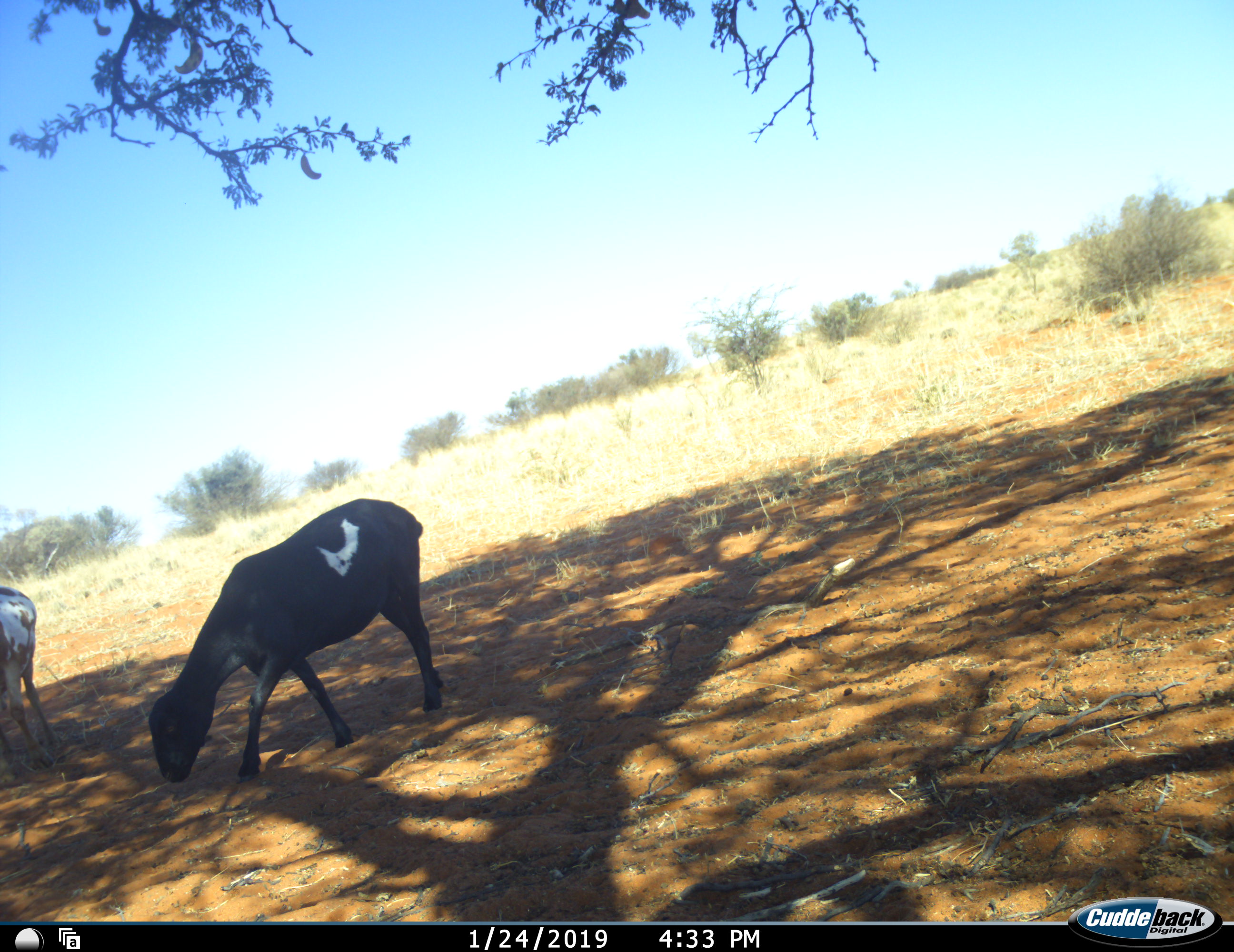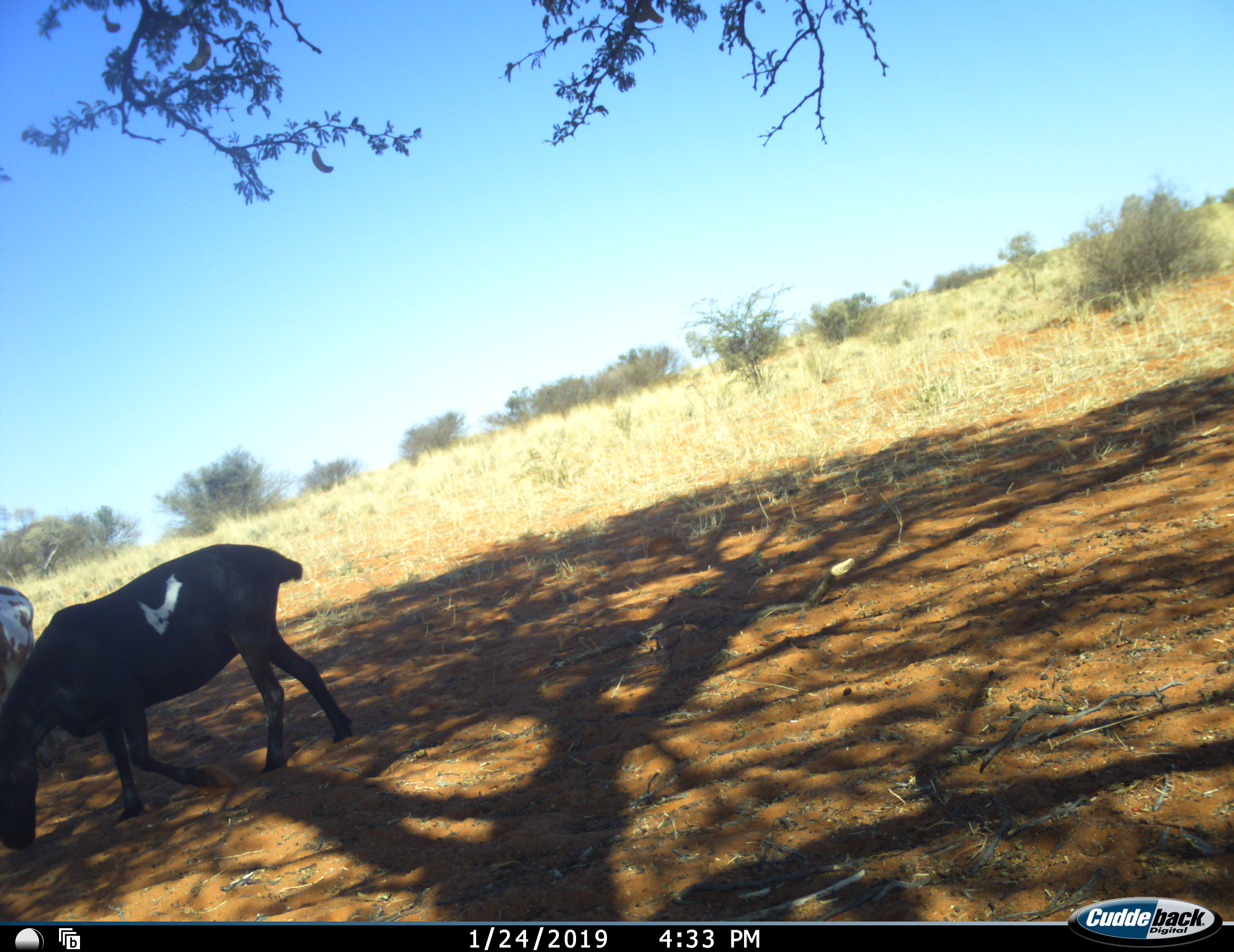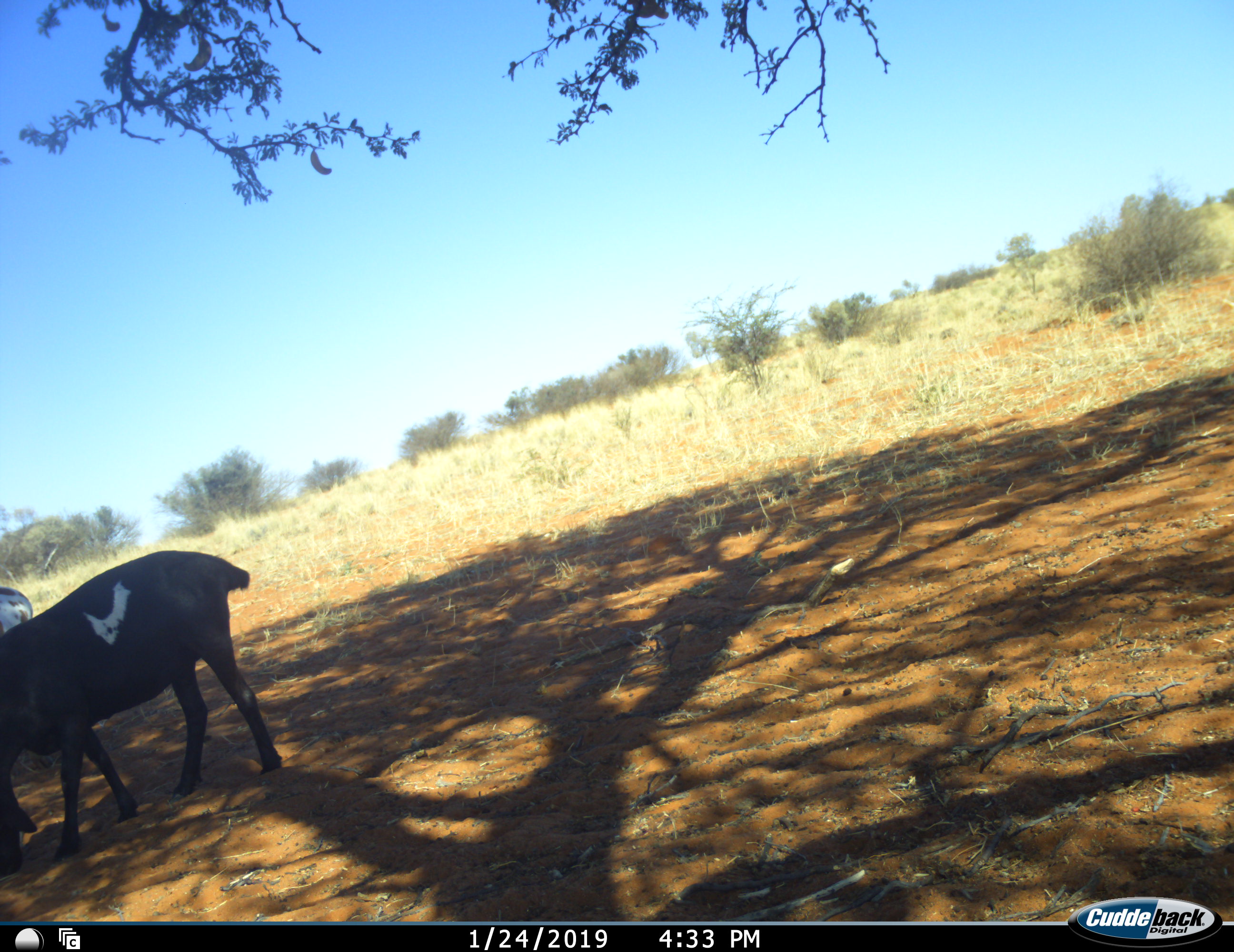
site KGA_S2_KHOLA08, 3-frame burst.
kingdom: Animalia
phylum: Chordata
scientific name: Vertebrata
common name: domestic animal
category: domesticanimal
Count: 2.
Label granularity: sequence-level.